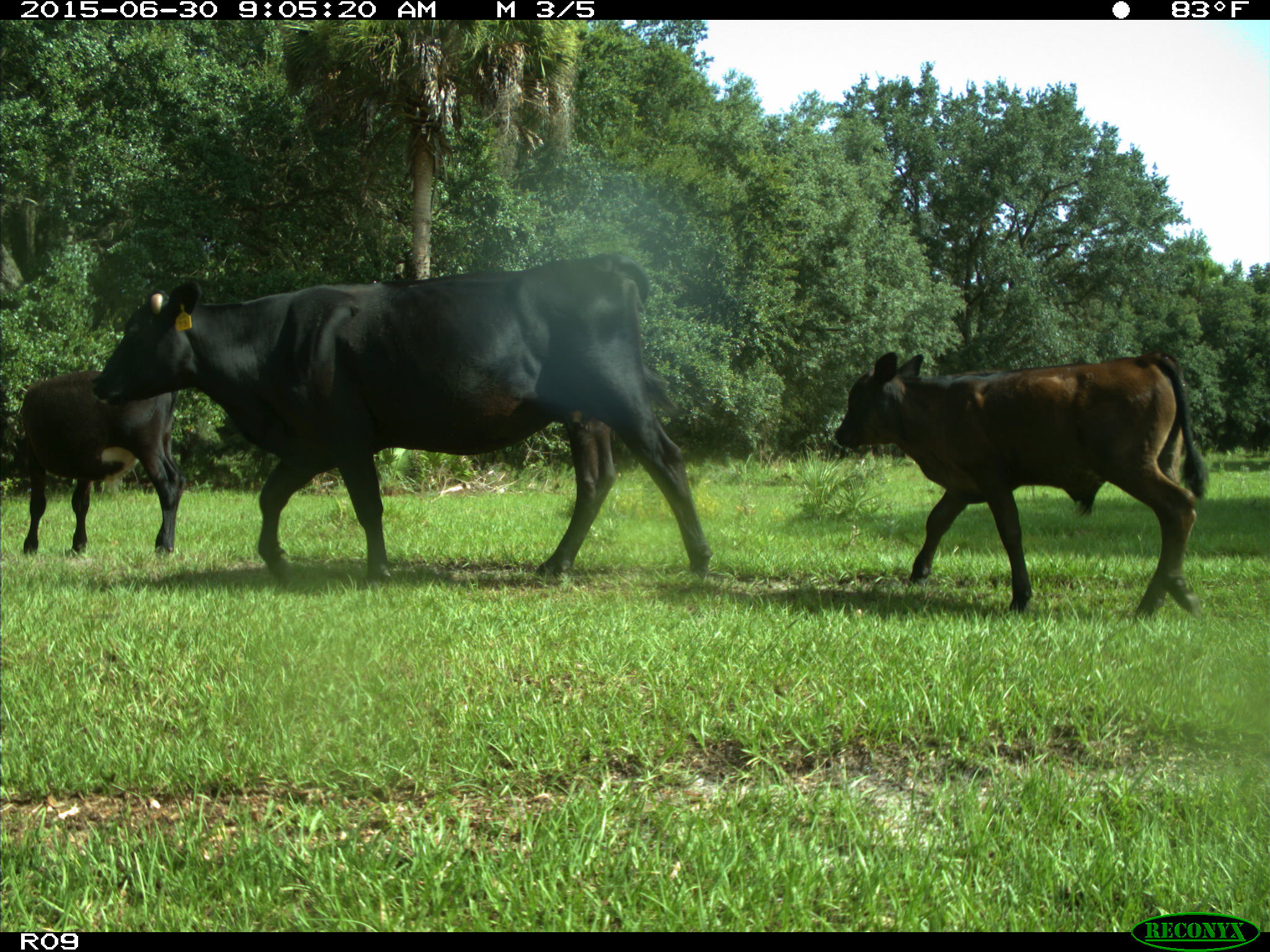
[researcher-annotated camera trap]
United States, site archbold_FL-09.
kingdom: Animalia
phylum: Chordata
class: Mammalia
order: Artiodactyla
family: Bovidae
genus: Bos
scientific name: Bos taurus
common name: domestic cow